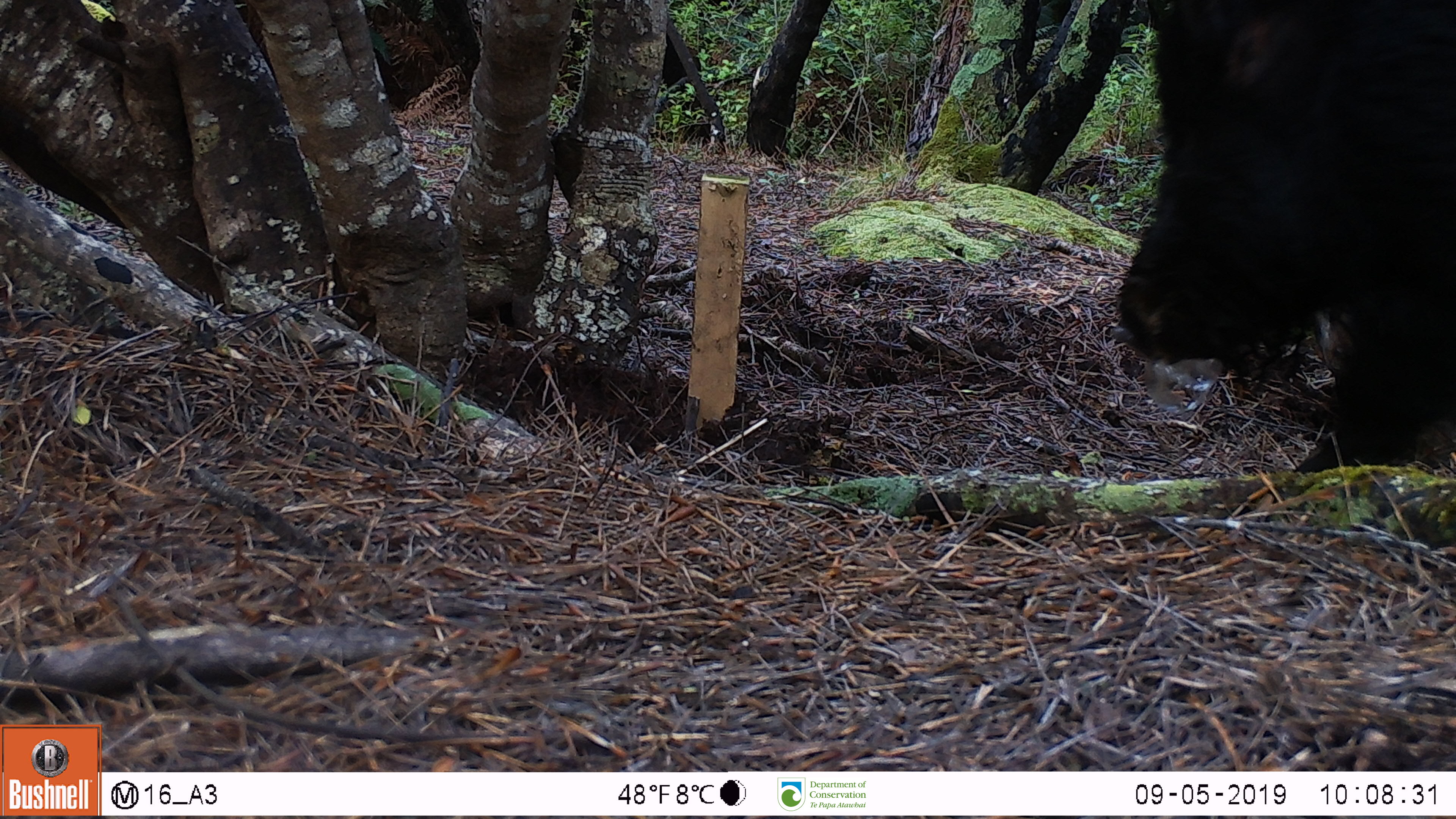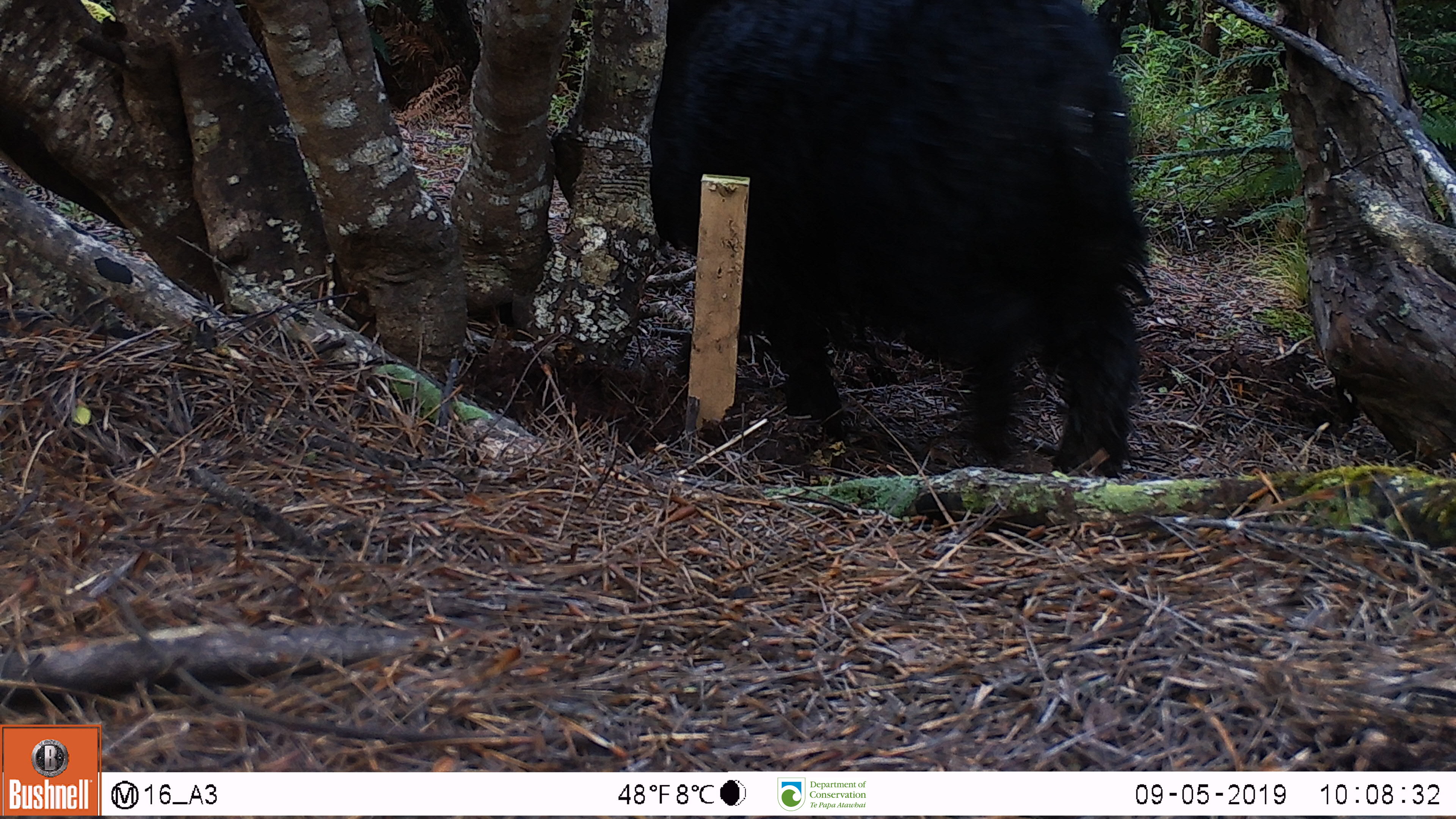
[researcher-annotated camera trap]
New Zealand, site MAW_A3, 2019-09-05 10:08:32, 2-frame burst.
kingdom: Animalia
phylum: Chordata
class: Mammalia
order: Artiodactyla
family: Suidae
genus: Sus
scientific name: Sus scrofa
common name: pig